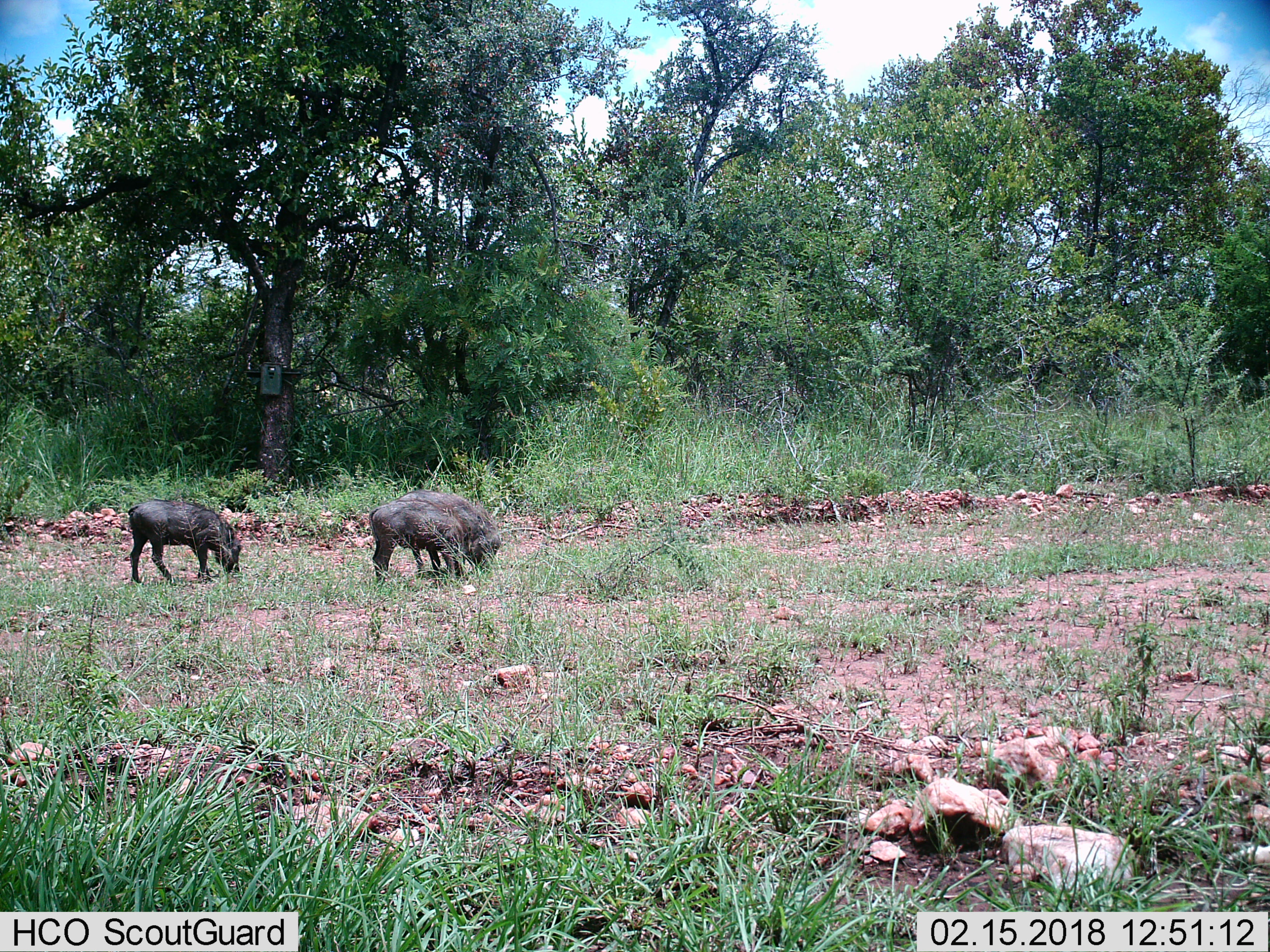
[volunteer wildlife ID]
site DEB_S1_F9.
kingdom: Animalia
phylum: Chordata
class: Mammalia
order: Artiodactyla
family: Suidae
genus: Phacochoerus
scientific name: Phacochoerus africanus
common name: warthog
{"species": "warthog (Phacochoerus africanus)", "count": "2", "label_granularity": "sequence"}